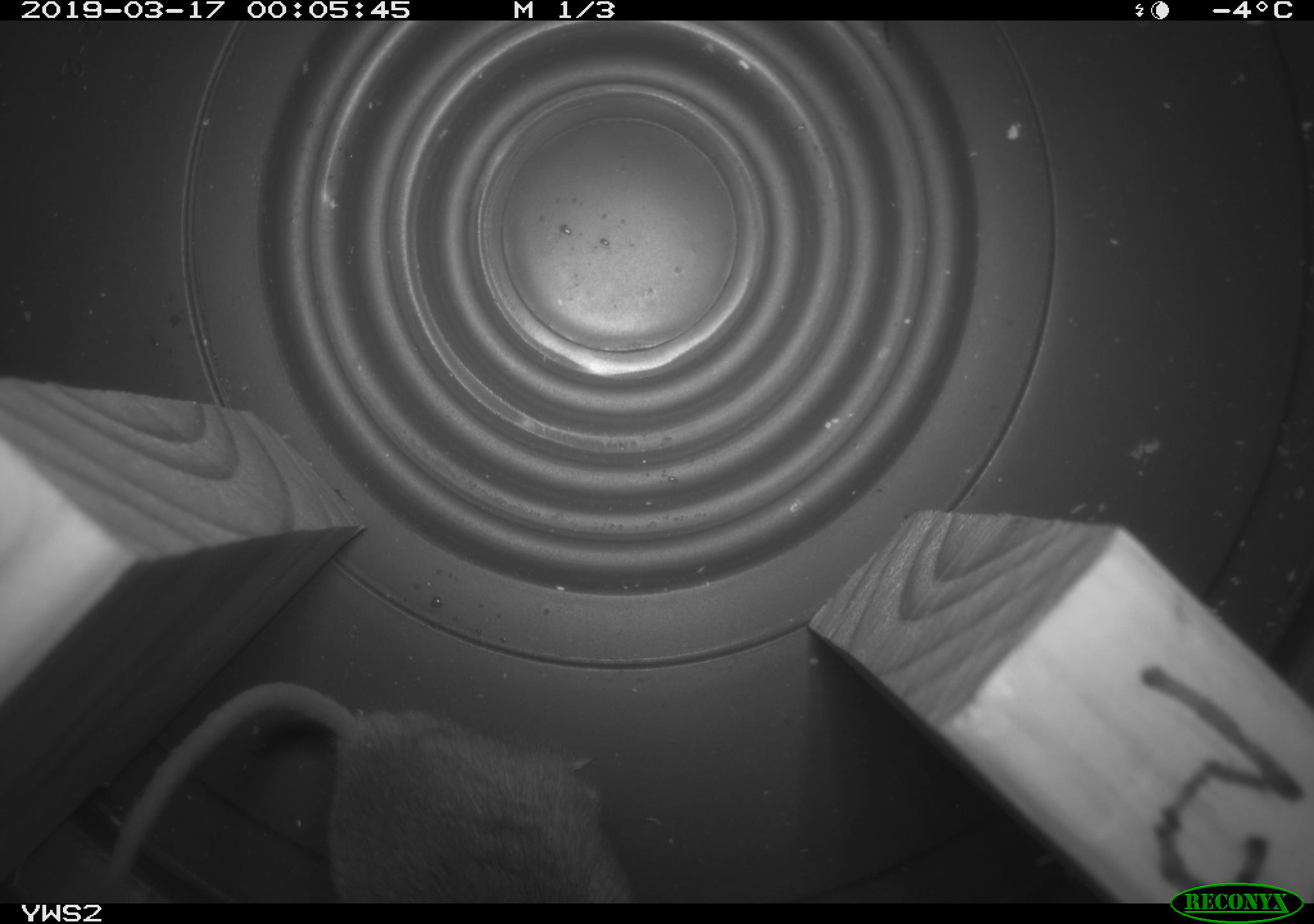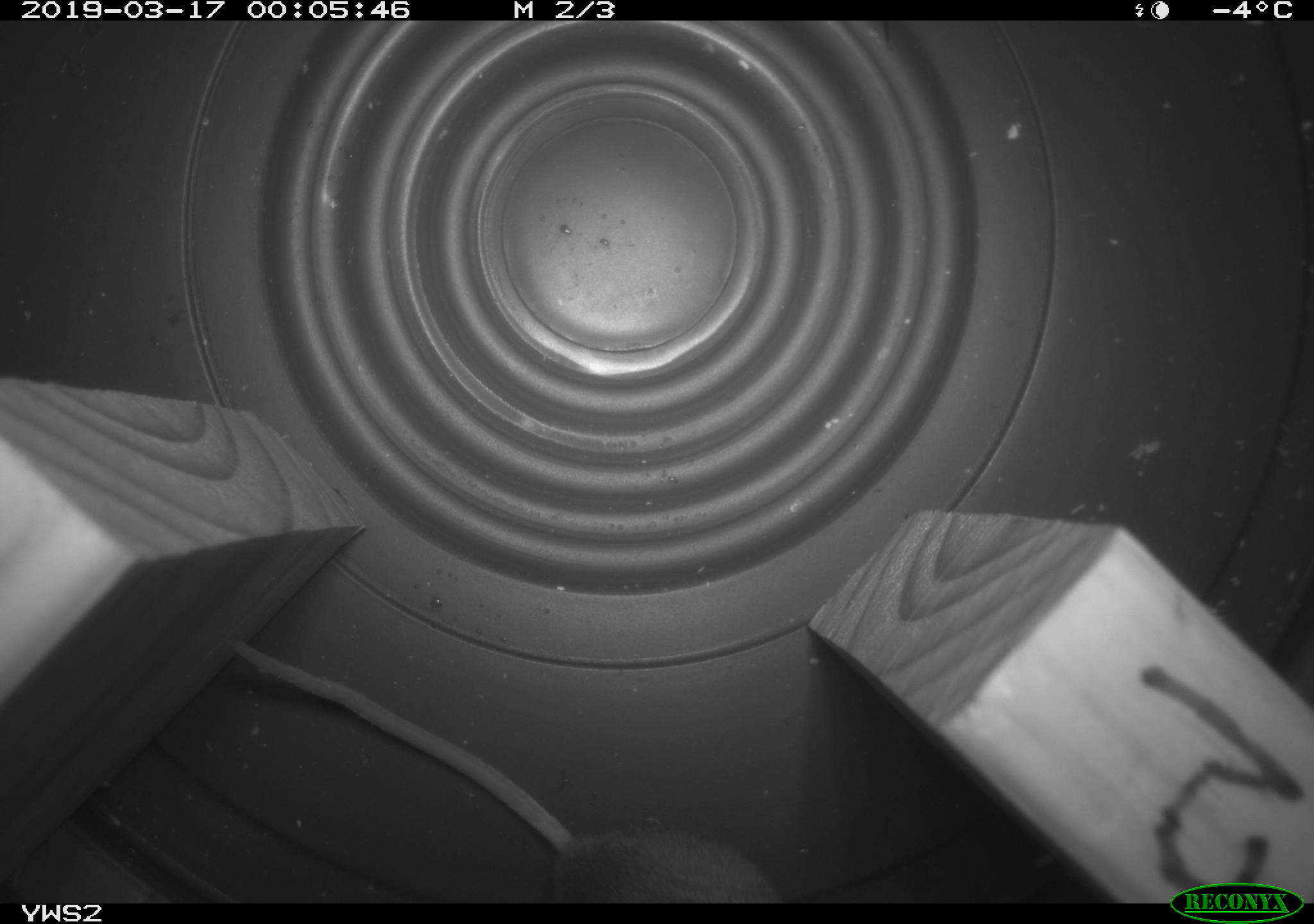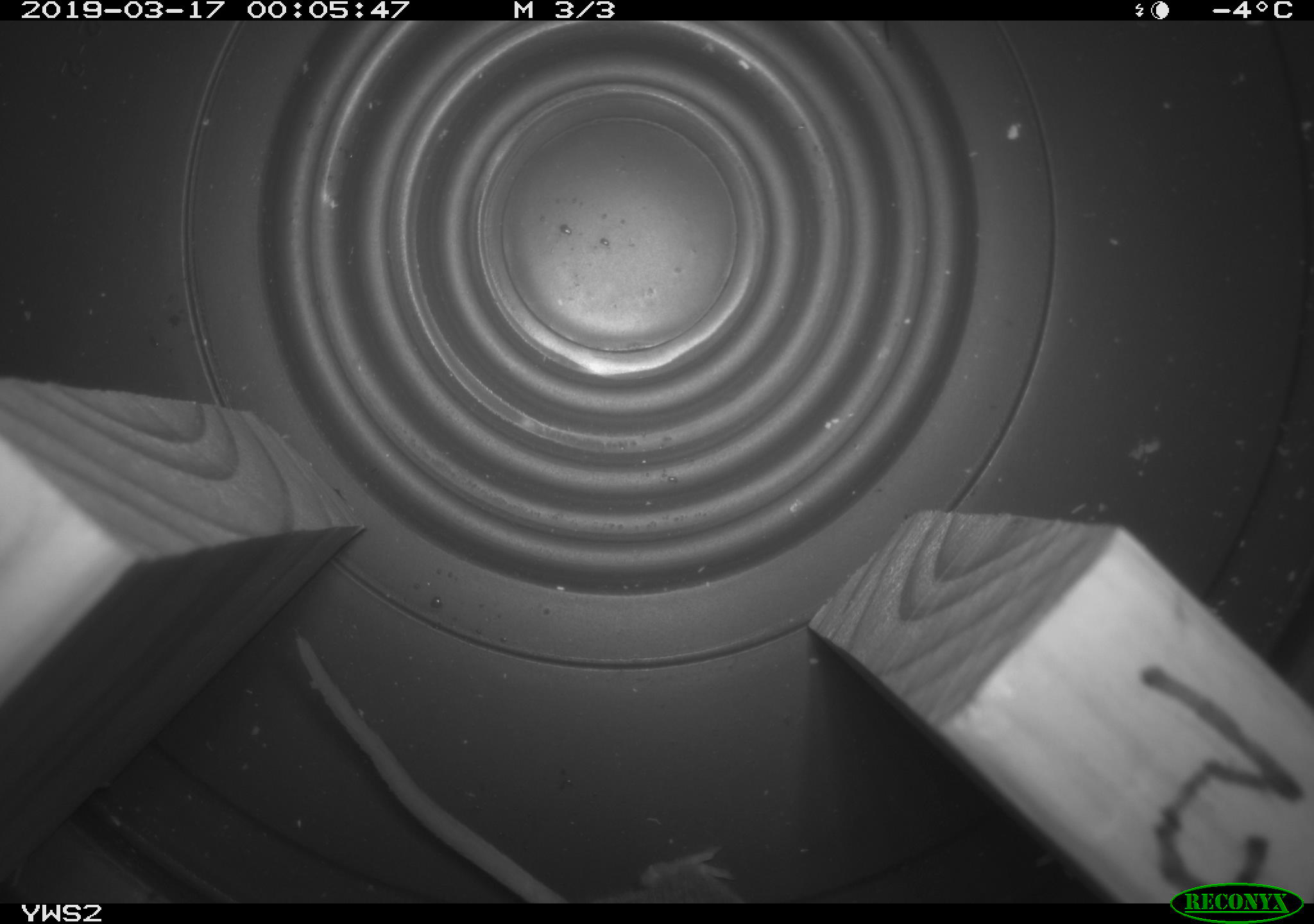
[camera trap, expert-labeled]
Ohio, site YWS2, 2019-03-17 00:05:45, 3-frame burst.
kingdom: Animalia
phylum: Chordata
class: Mammalia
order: Rodentia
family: Cricetidae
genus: Peromyscus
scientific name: Peromyscus leucopus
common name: white-footed mouse